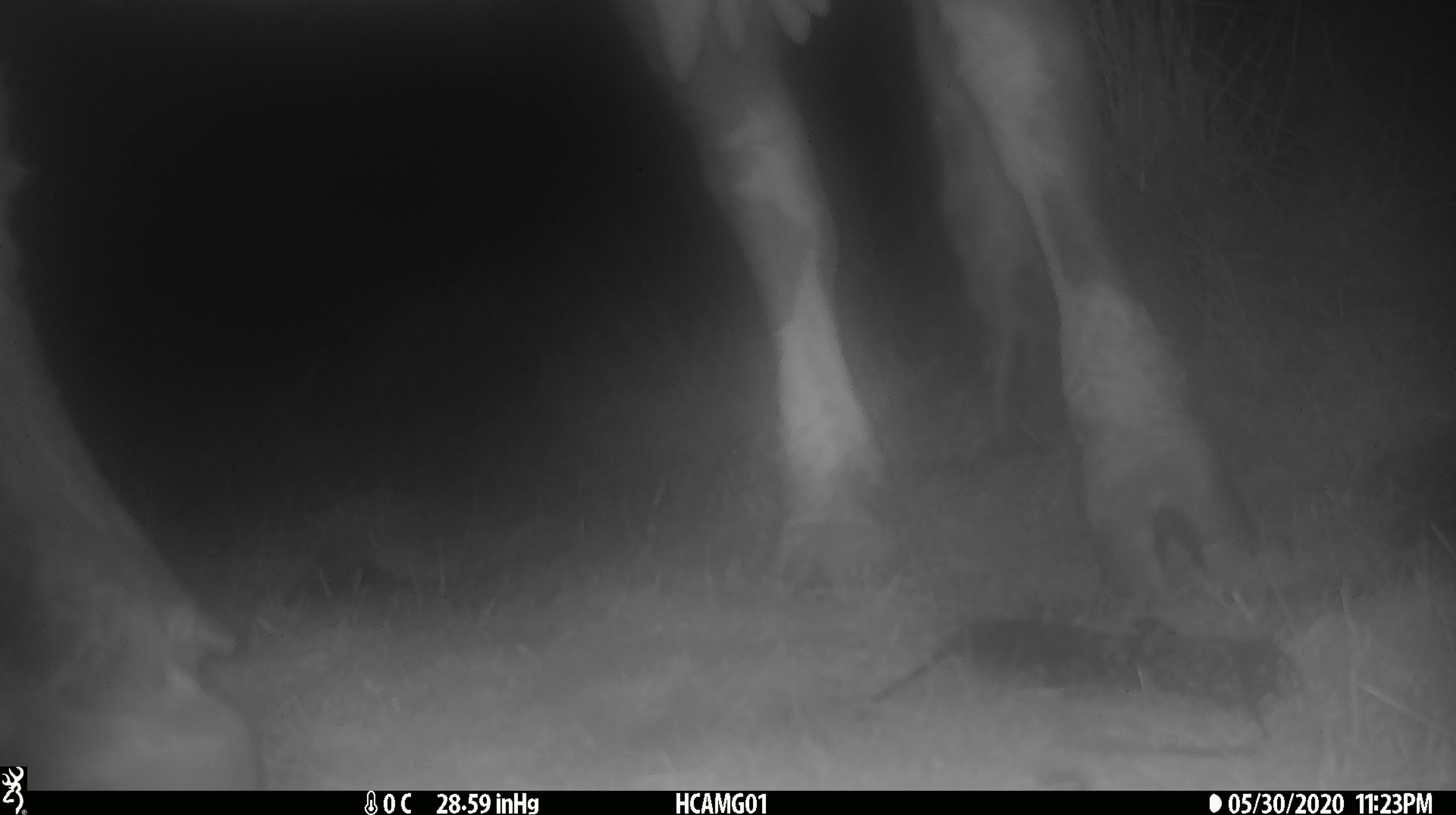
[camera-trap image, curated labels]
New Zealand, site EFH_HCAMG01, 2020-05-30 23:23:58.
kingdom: Animalia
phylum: Chordata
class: Mammalia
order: Artiodactyla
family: Bovidae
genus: Bos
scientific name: Bos taurus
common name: domestic cow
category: cow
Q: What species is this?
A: Cow (domestic cow) (Bos taurus).